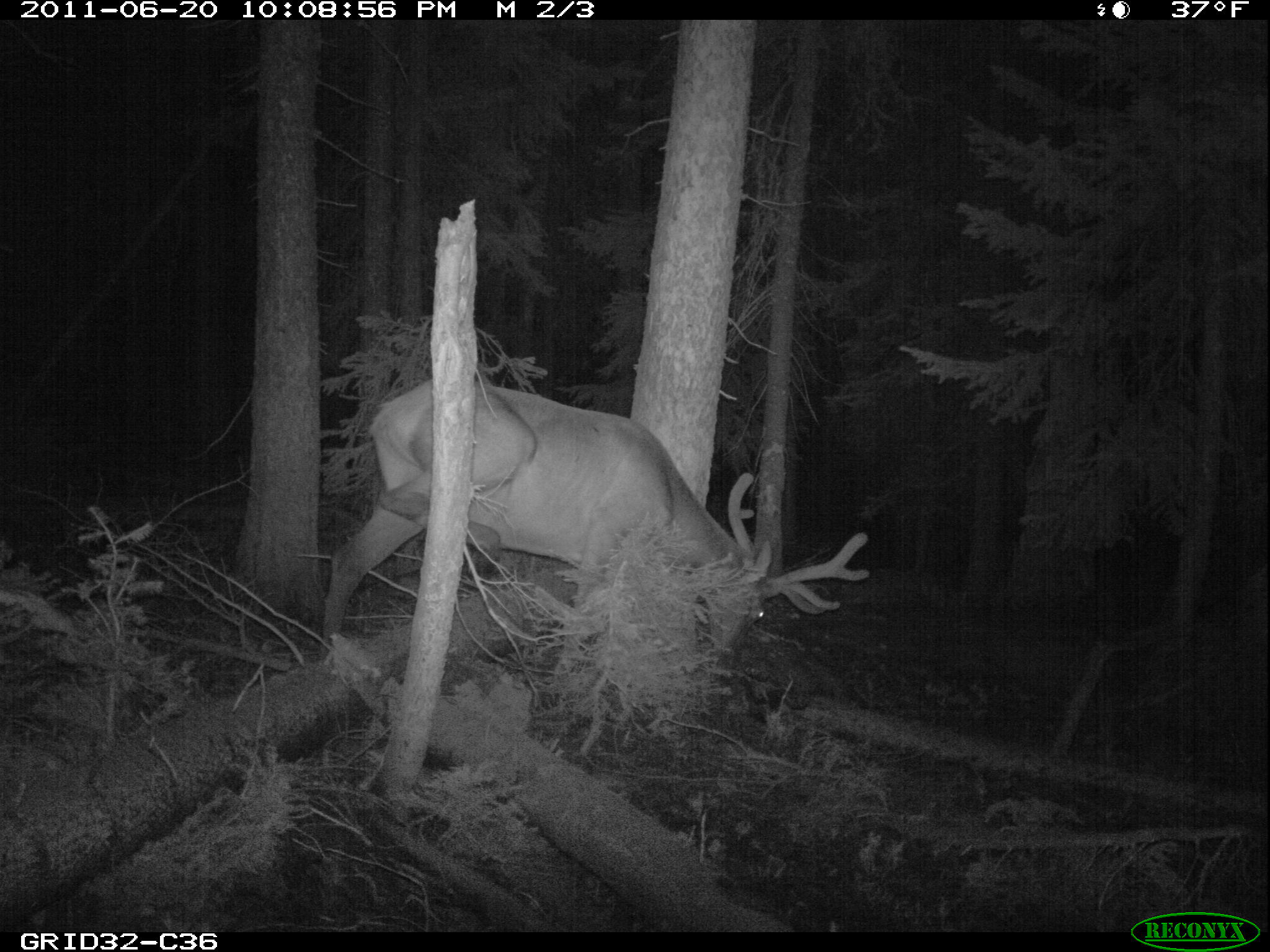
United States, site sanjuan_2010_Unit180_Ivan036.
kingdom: Animalia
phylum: Chordata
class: Mammalia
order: Artiodactyla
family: Cervidae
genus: Cervus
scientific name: Cervus elaphus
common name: red deer